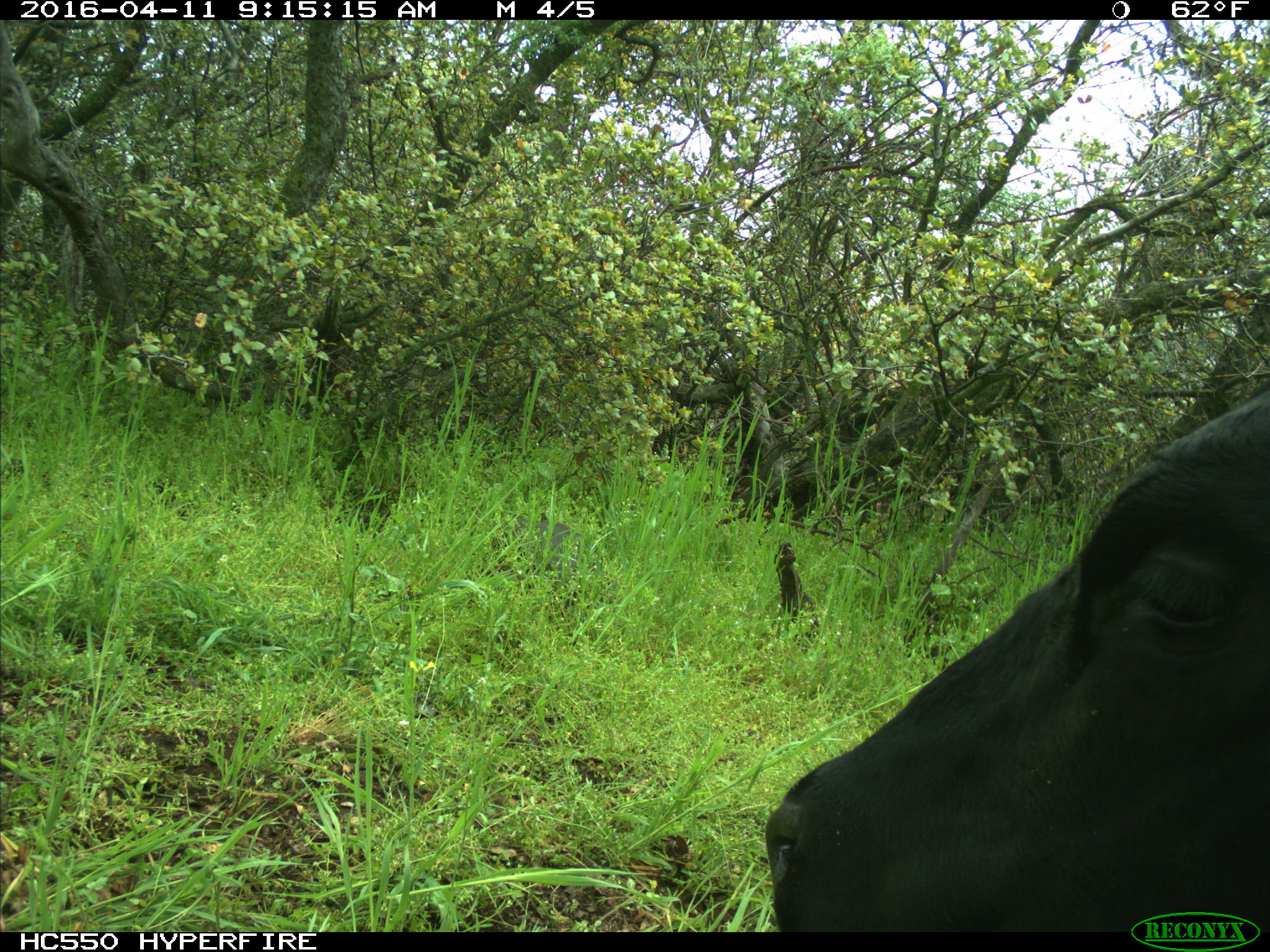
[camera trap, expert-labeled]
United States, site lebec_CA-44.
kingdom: Animalia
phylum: Chordata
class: Mammalia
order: Artiodactyla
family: Bovidae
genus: Bos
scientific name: Bos taurus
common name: domestic cow